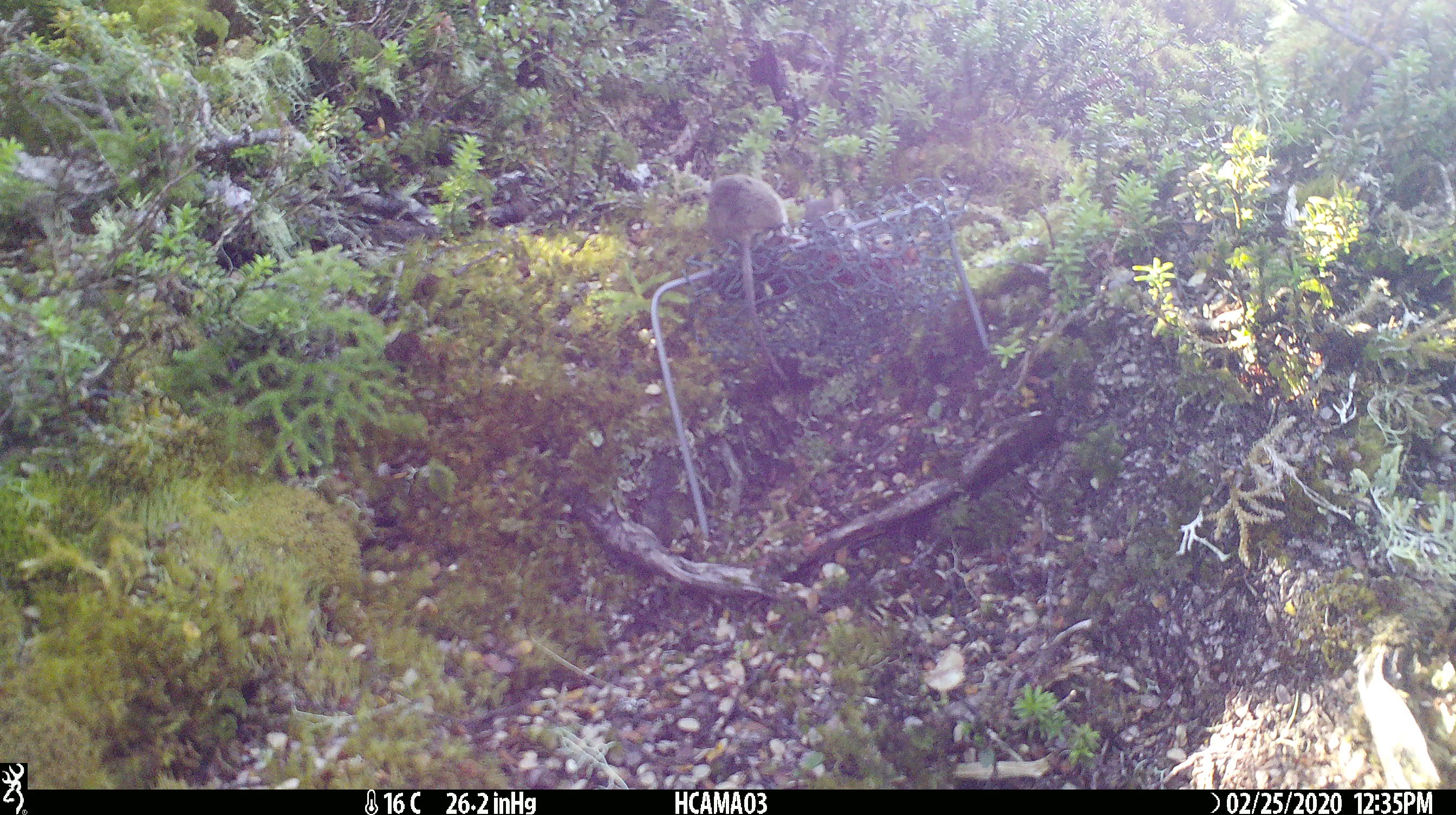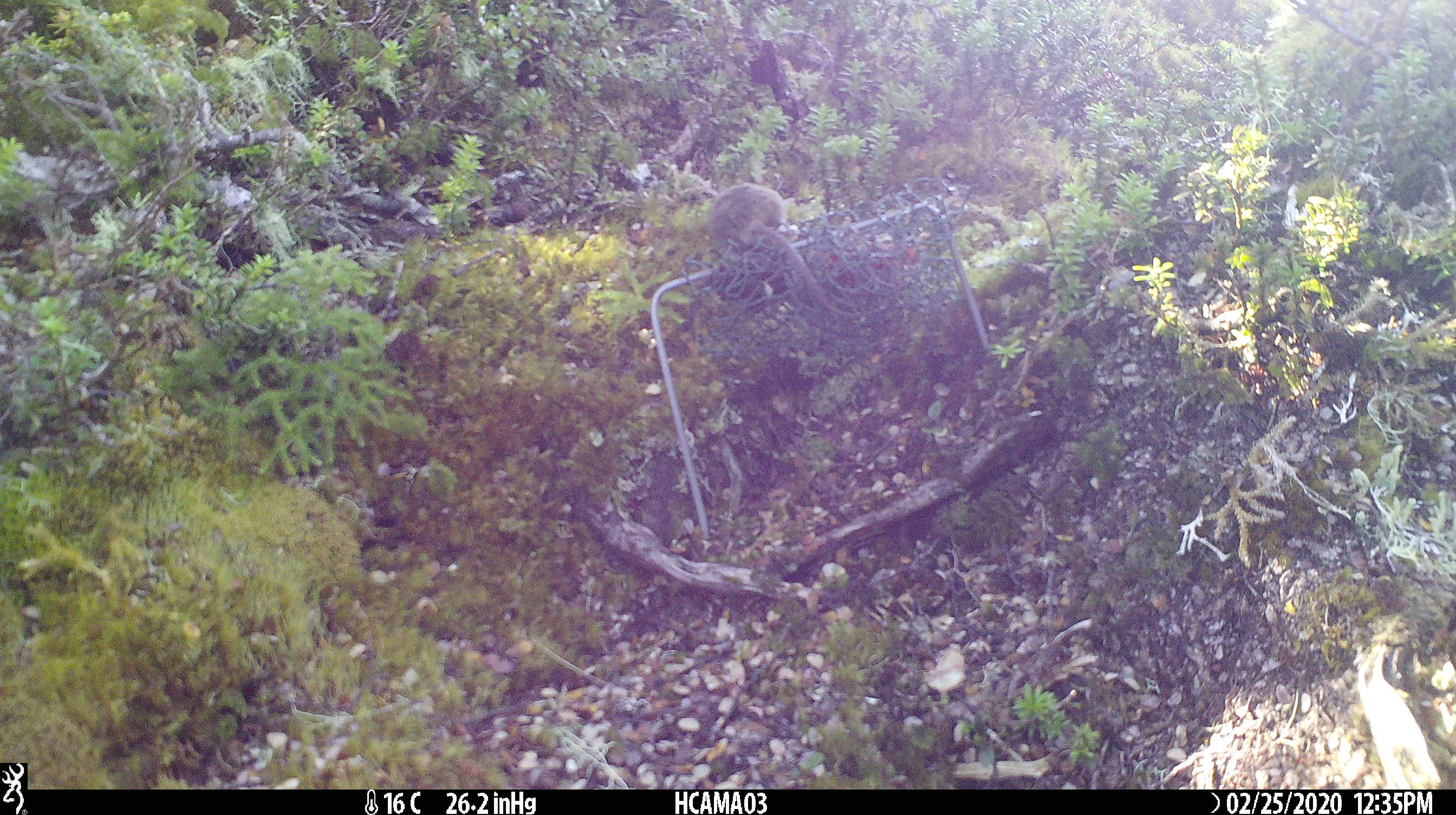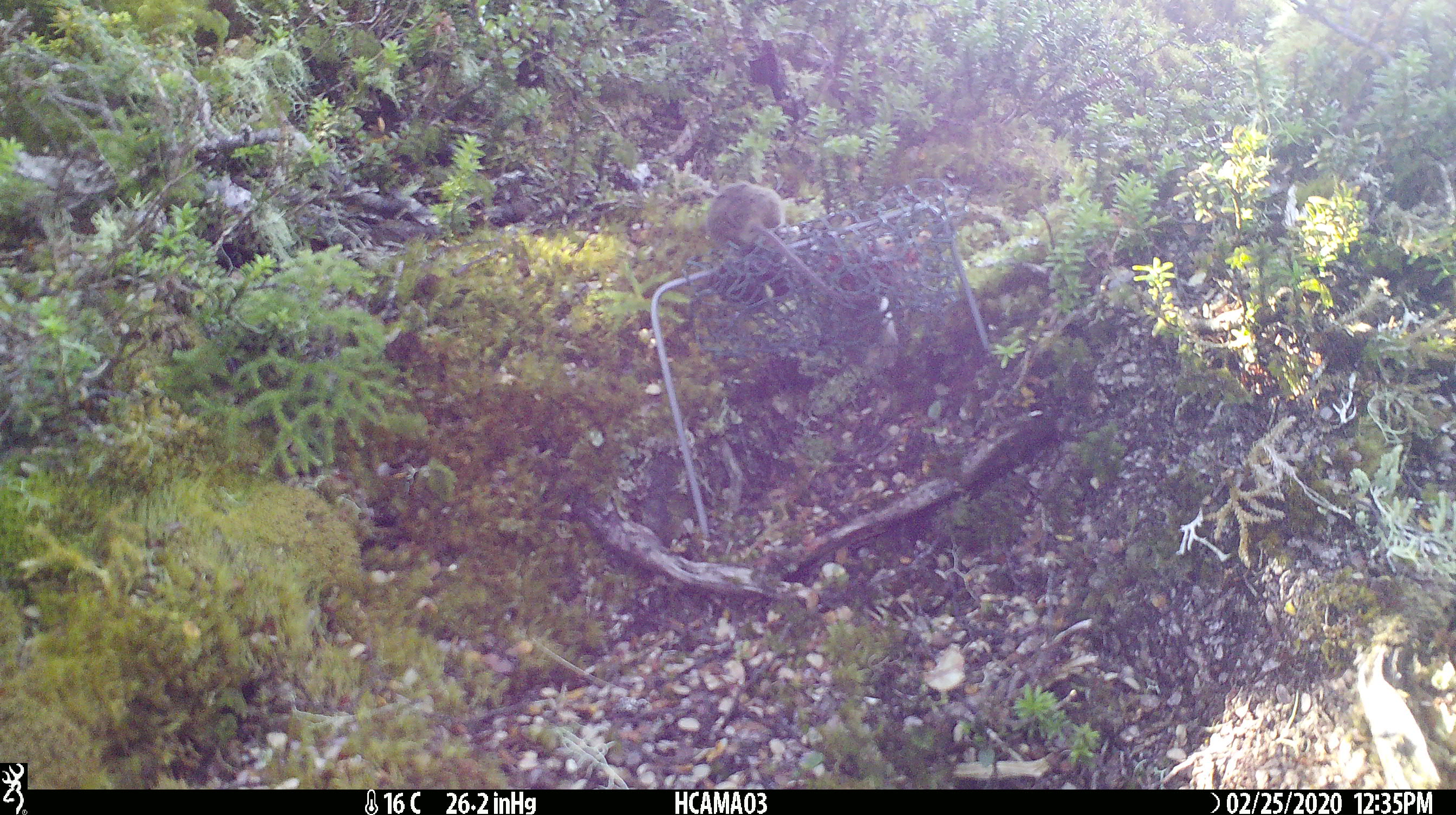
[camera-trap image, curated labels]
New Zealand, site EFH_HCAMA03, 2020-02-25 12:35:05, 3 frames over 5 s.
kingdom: Animalia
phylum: Chordata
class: Mammalia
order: Rodentia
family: Muridae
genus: Mus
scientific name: Mus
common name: mouse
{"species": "mouse (Mus)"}